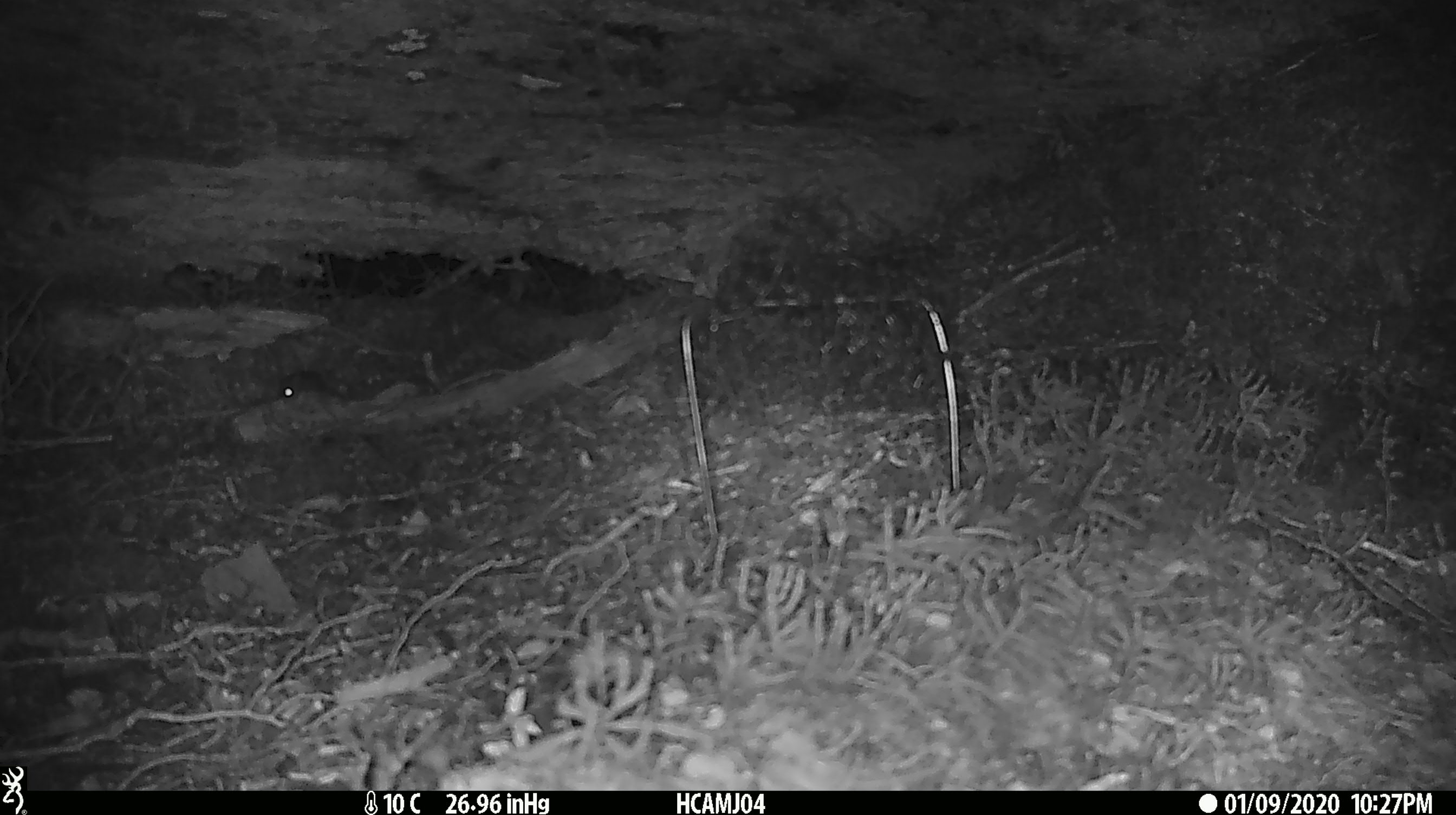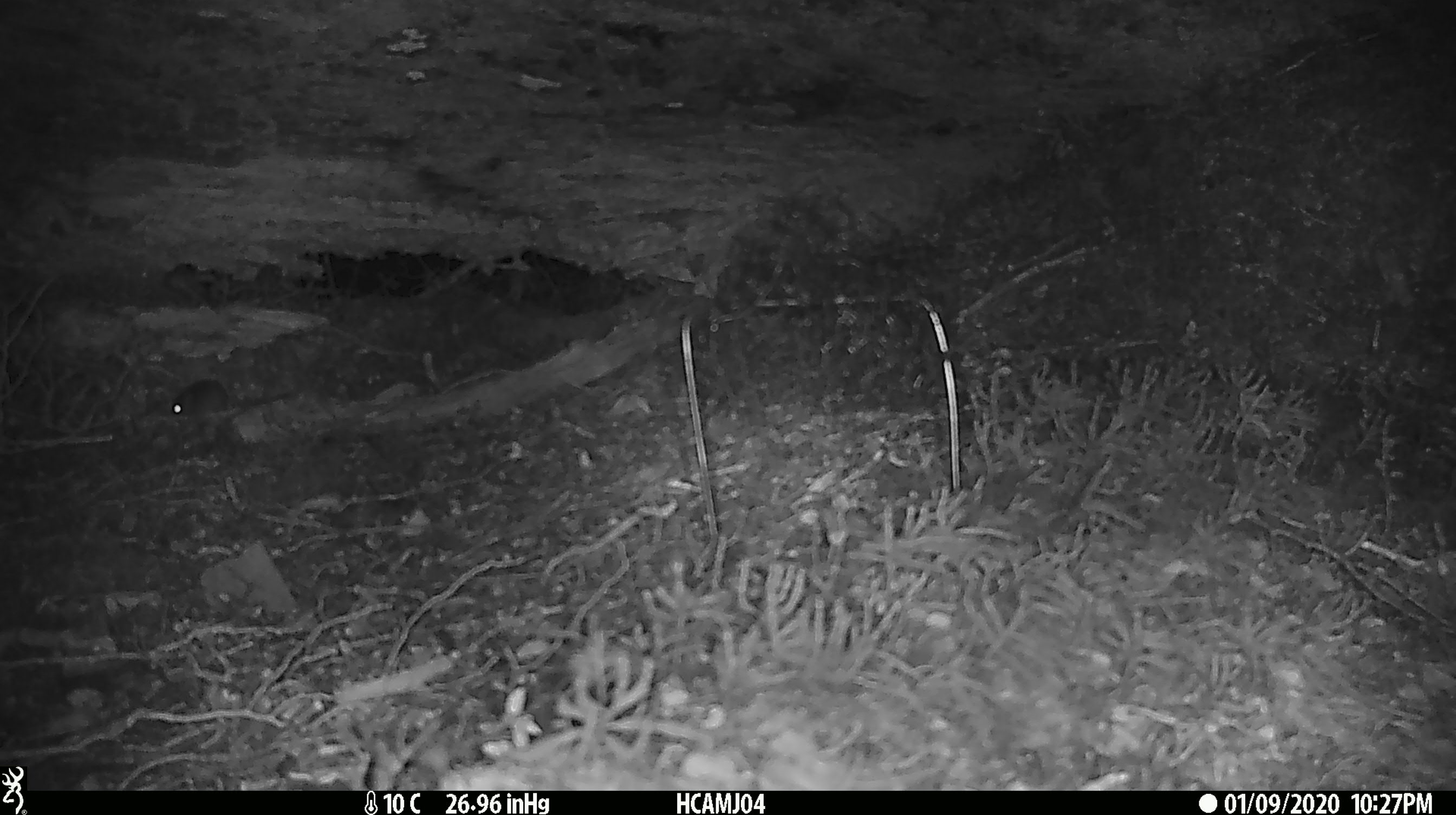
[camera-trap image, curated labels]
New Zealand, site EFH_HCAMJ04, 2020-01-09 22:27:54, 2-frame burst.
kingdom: Animalia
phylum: Chordata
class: Mammalia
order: Rodentia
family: Muridae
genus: Mus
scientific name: Mus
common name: mouse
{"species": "mouse (Mus)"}